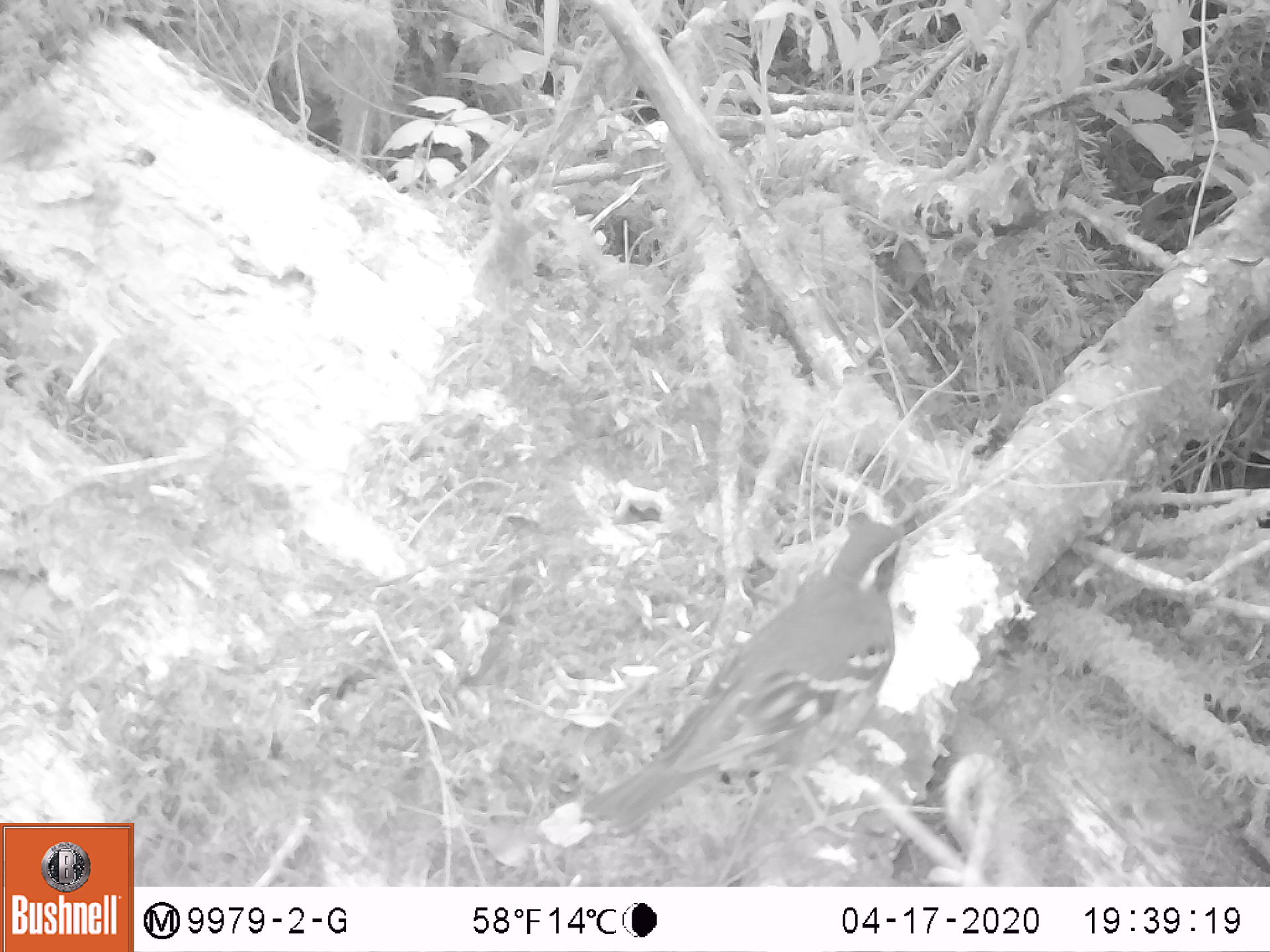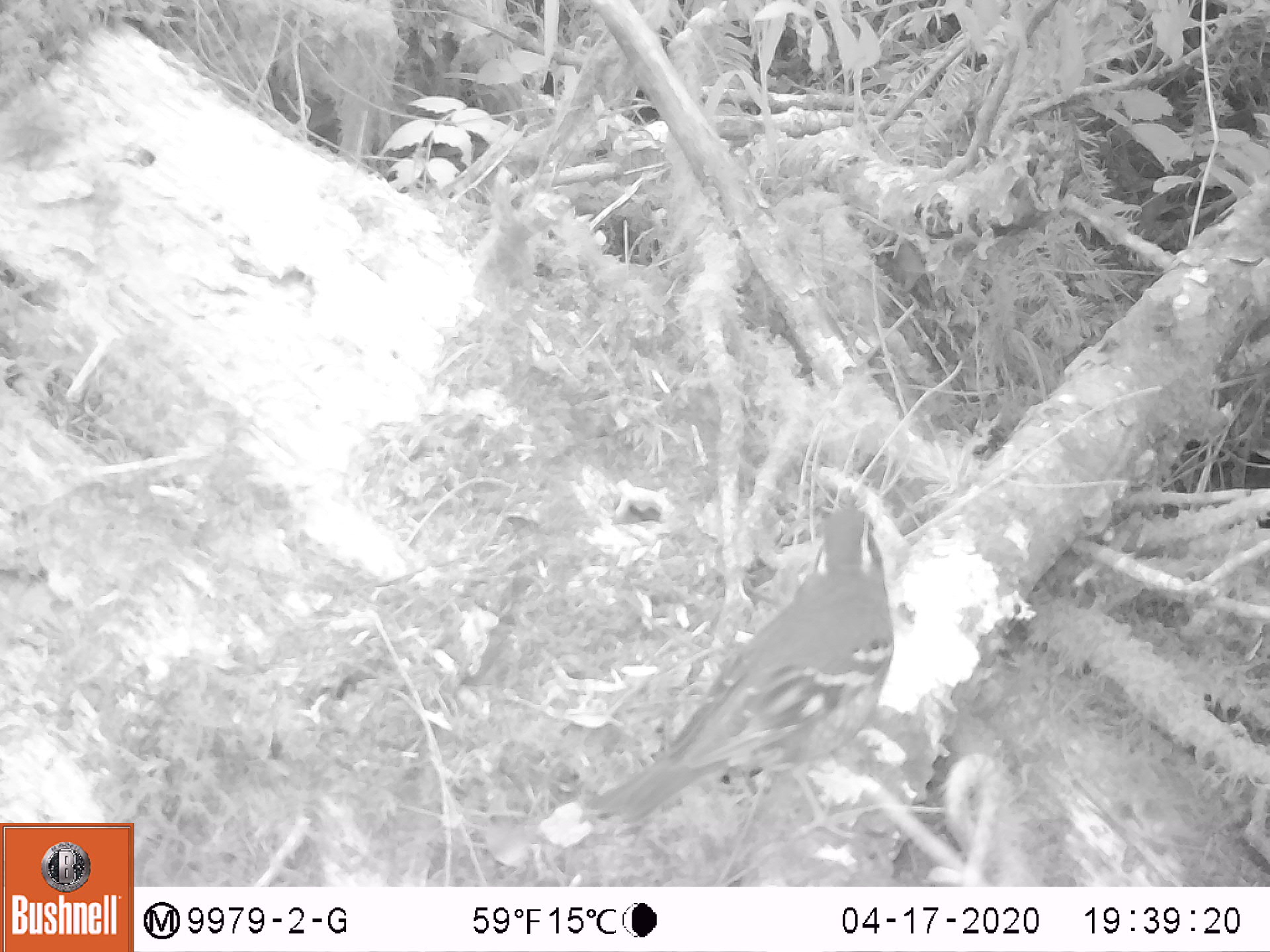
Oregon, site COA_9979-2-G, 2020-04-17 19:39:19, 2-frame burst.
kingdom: Animalia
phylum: Chordata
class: Aves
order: Passeriformes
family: Turdidae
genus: Ixoreus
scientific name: Ixoreus naevius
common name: varied thrush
Varied thrush (Ixoreus naevius).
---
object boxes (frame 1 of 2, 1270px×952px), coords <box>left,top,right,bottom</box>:
varied thrush: <box>589,527,904,829</box>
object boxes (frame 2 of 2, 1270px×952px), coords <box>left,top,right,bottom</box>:
varied thrush: <box>591,497,895,822</box>